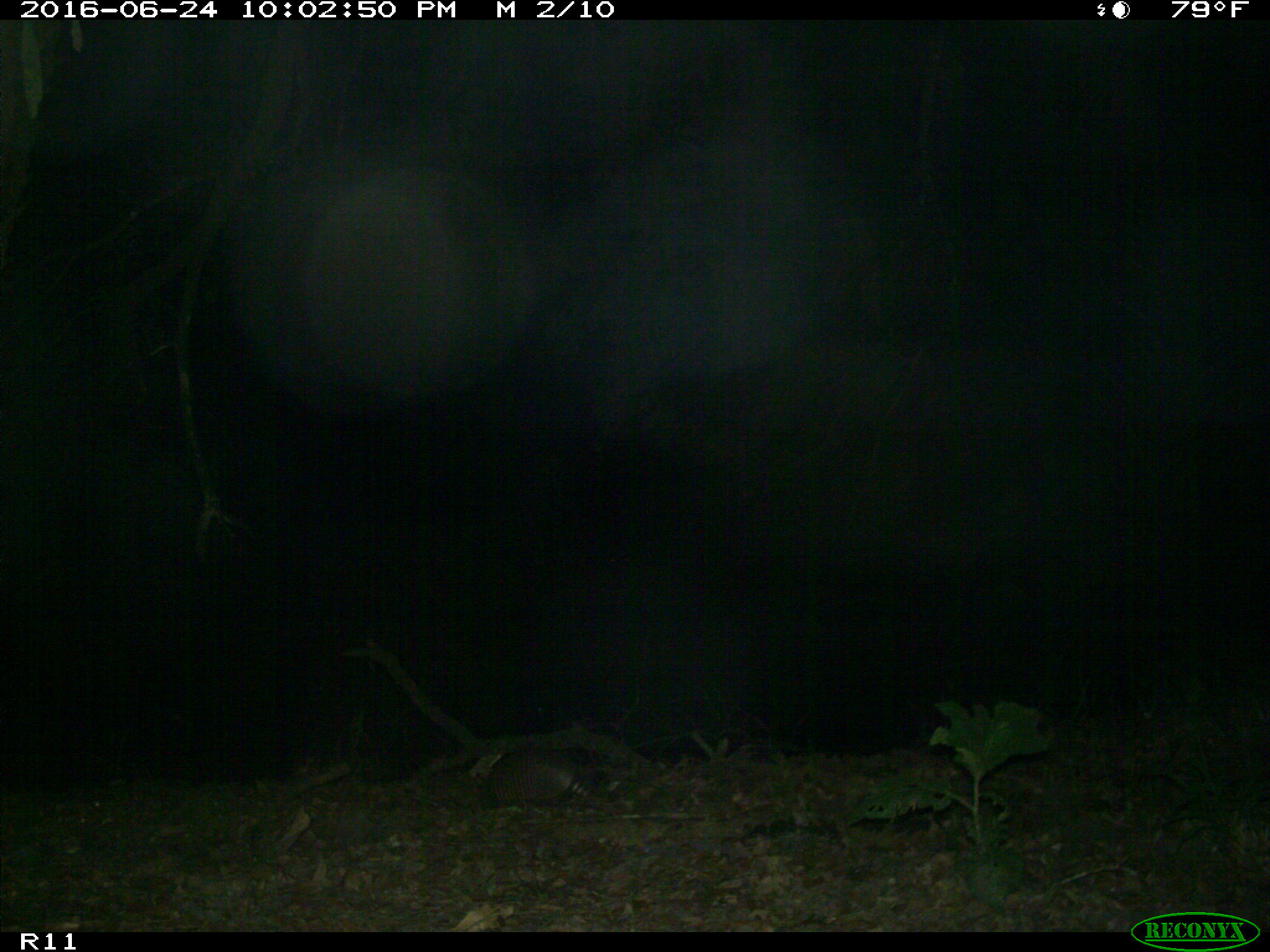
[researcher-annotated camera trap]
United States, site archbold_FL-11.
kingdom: Animalia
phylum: Chordata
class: Mammalia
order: Cingulata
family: Dasypodidae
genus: Dasypus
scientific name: Dasypus novemcinctus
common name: nine-banded armadillo